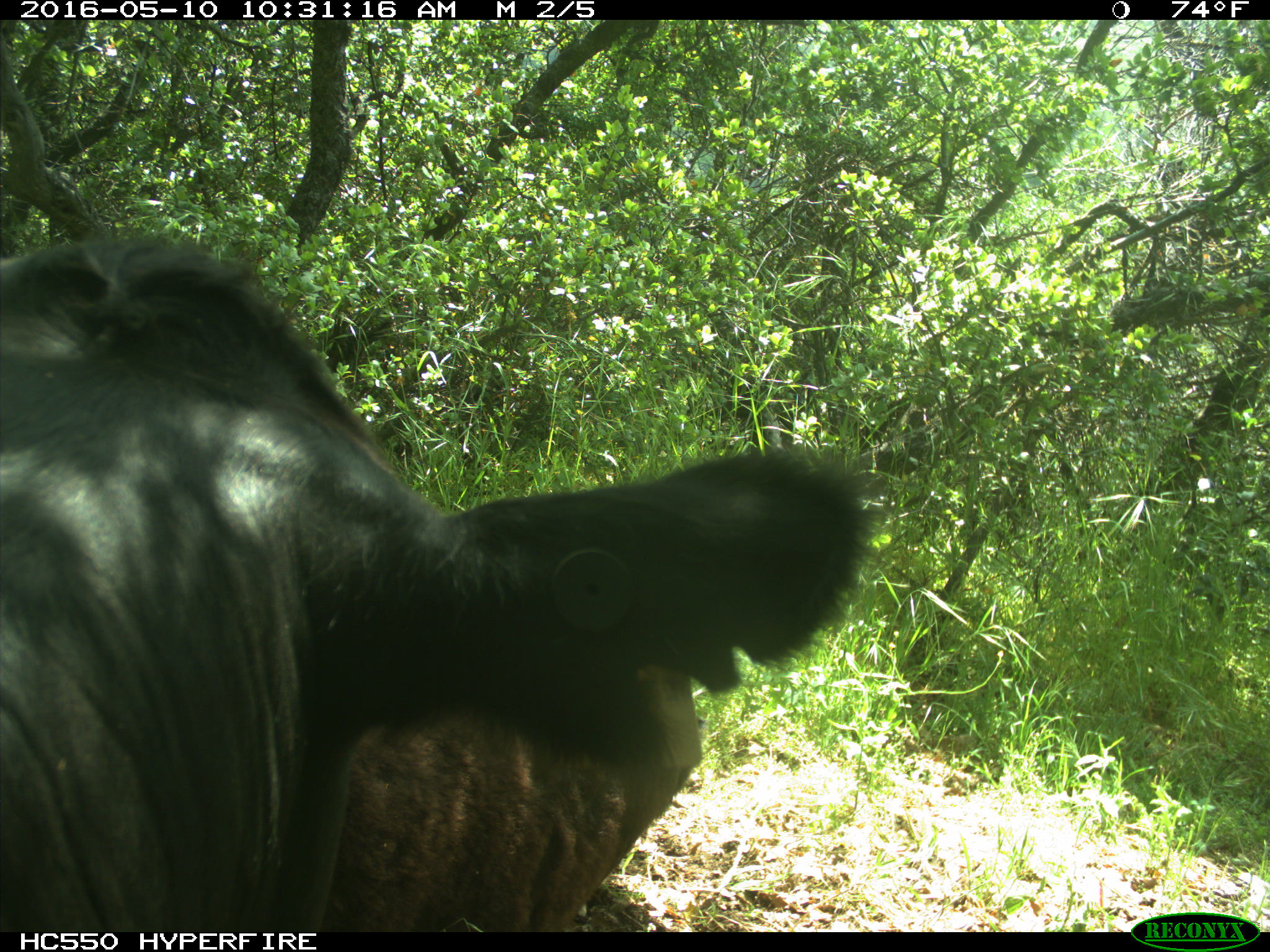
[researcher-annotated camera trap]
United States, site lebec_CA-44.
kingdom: Animalia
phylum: Chordata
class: Mammalia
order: Artiodactyla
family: Bovidae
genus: Bos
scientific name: Bos taurus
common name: domestic cow